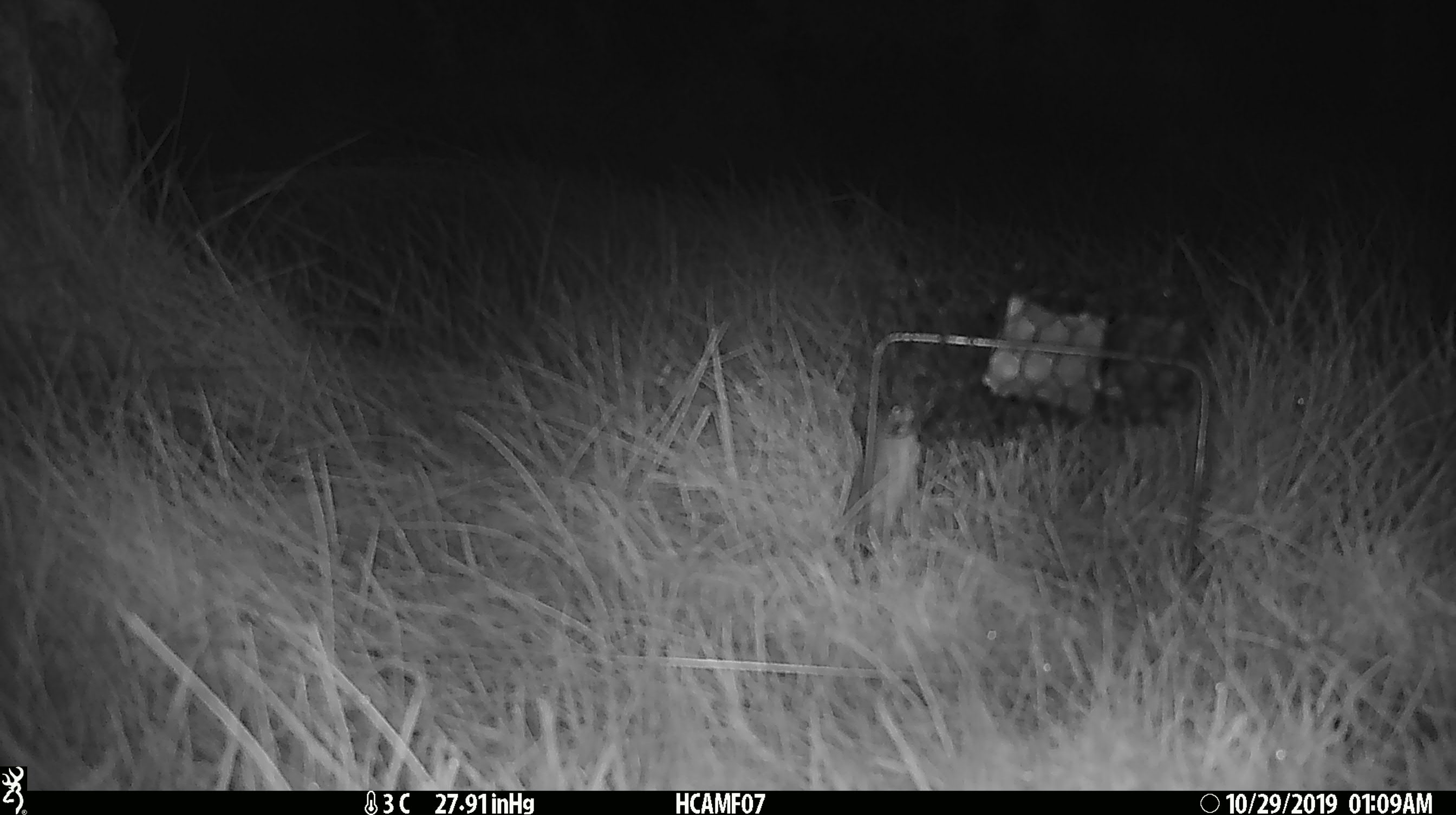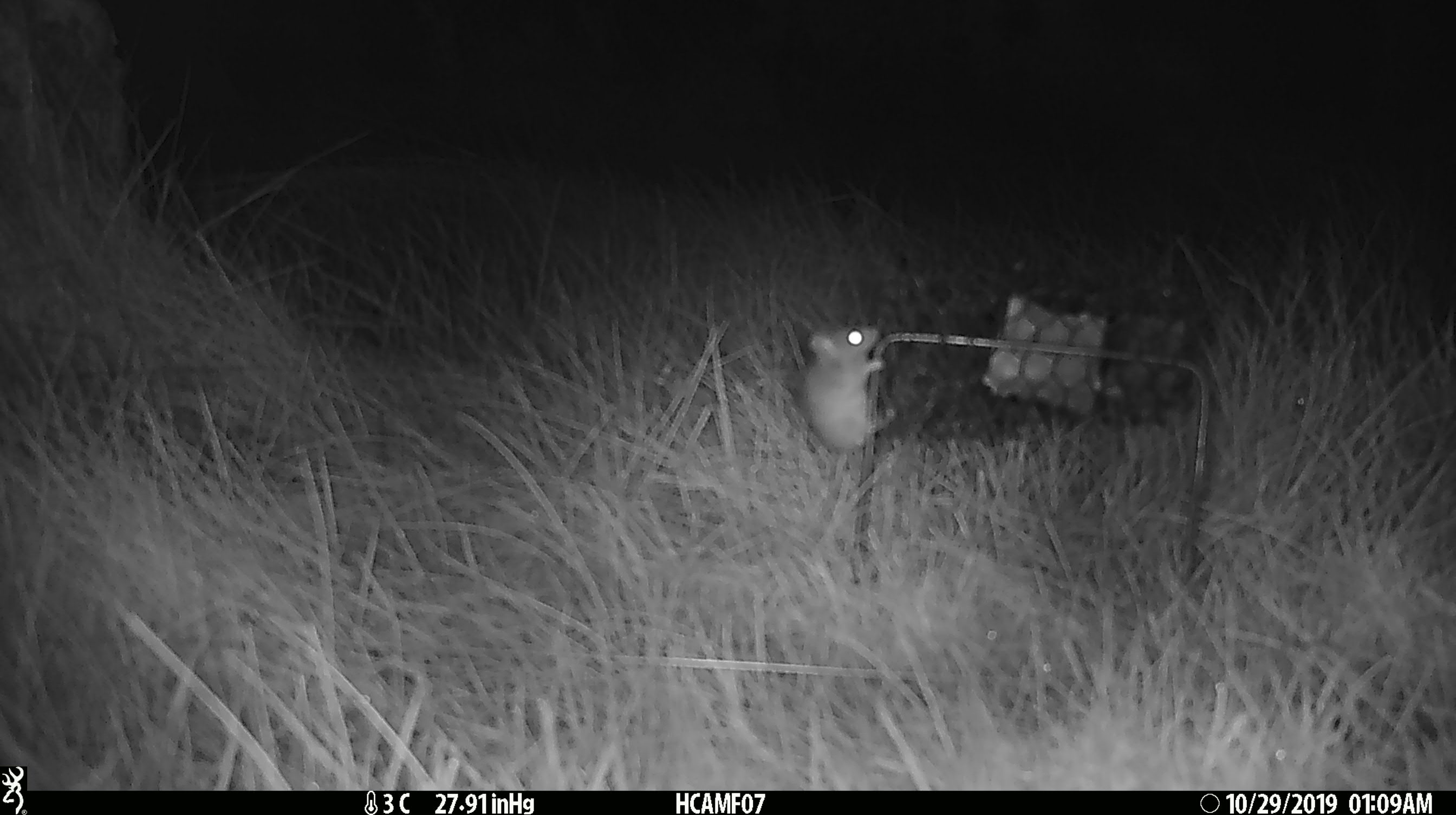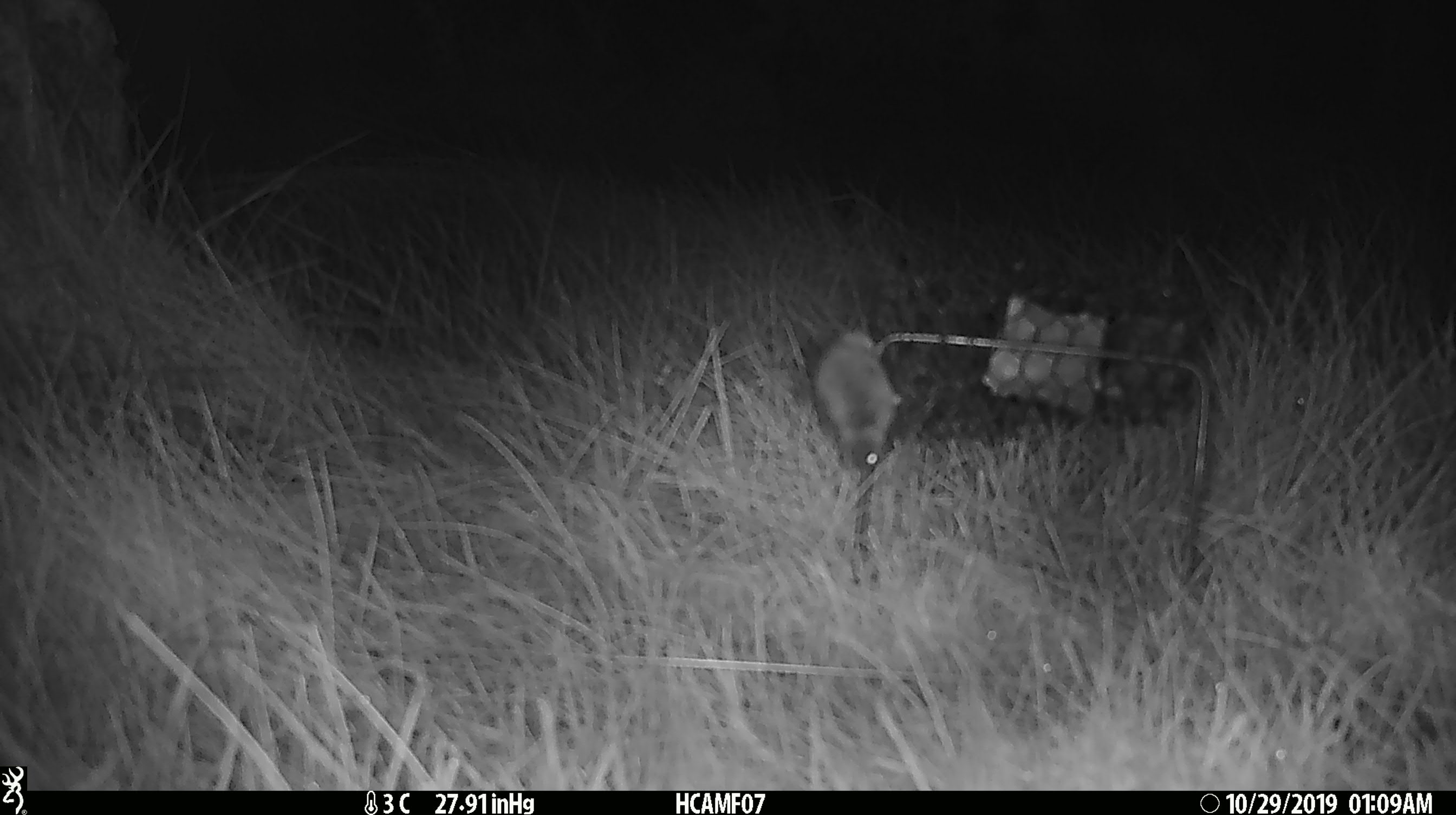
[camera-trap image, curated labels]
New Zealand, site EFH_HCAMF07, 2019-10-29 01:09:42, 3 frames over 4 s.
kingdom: Animalia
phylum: Chordata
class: Mammalia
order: Rodentia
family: Muridae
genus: Mus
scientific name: Mus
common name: mouse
Mouse (Mus).